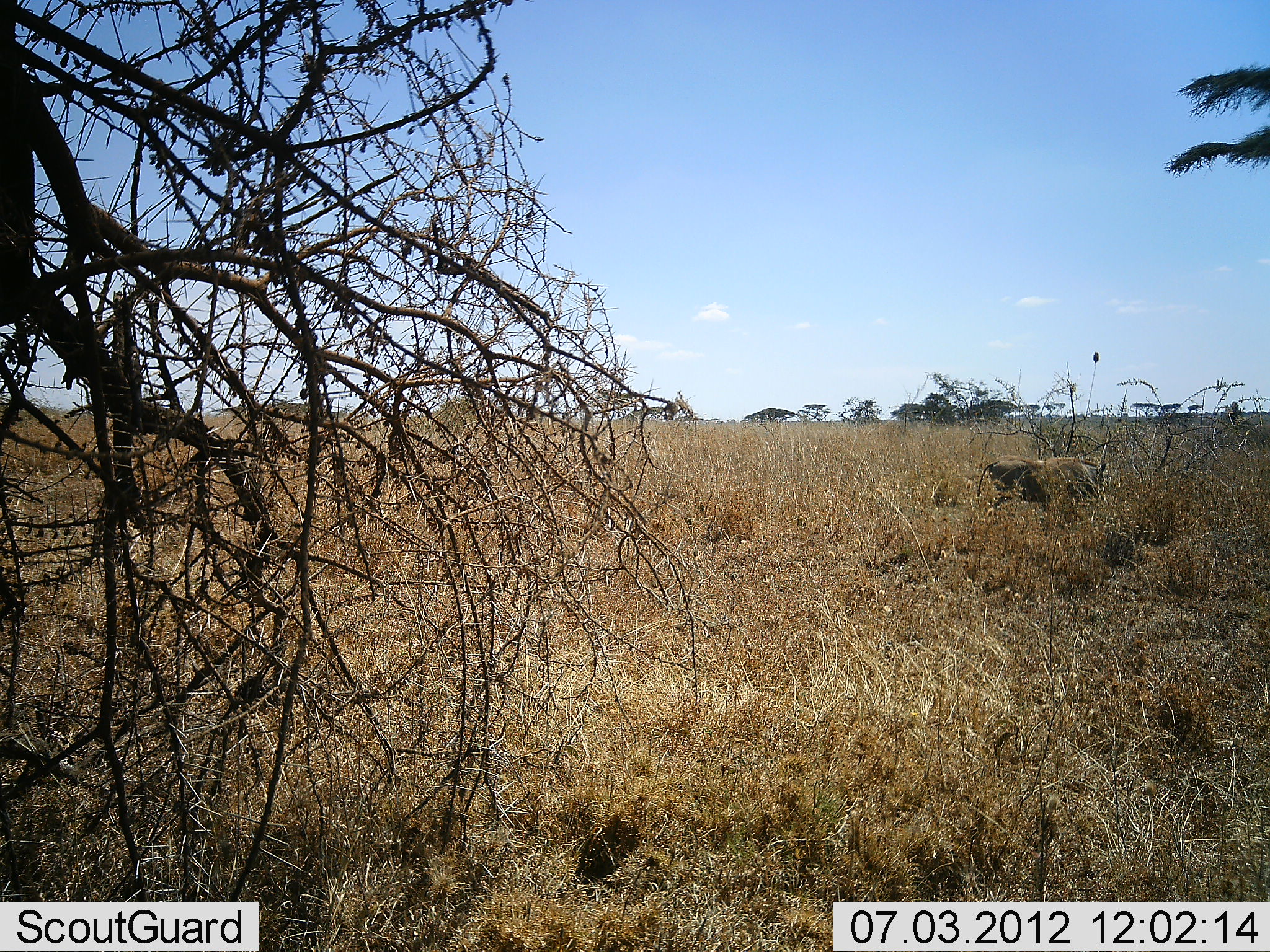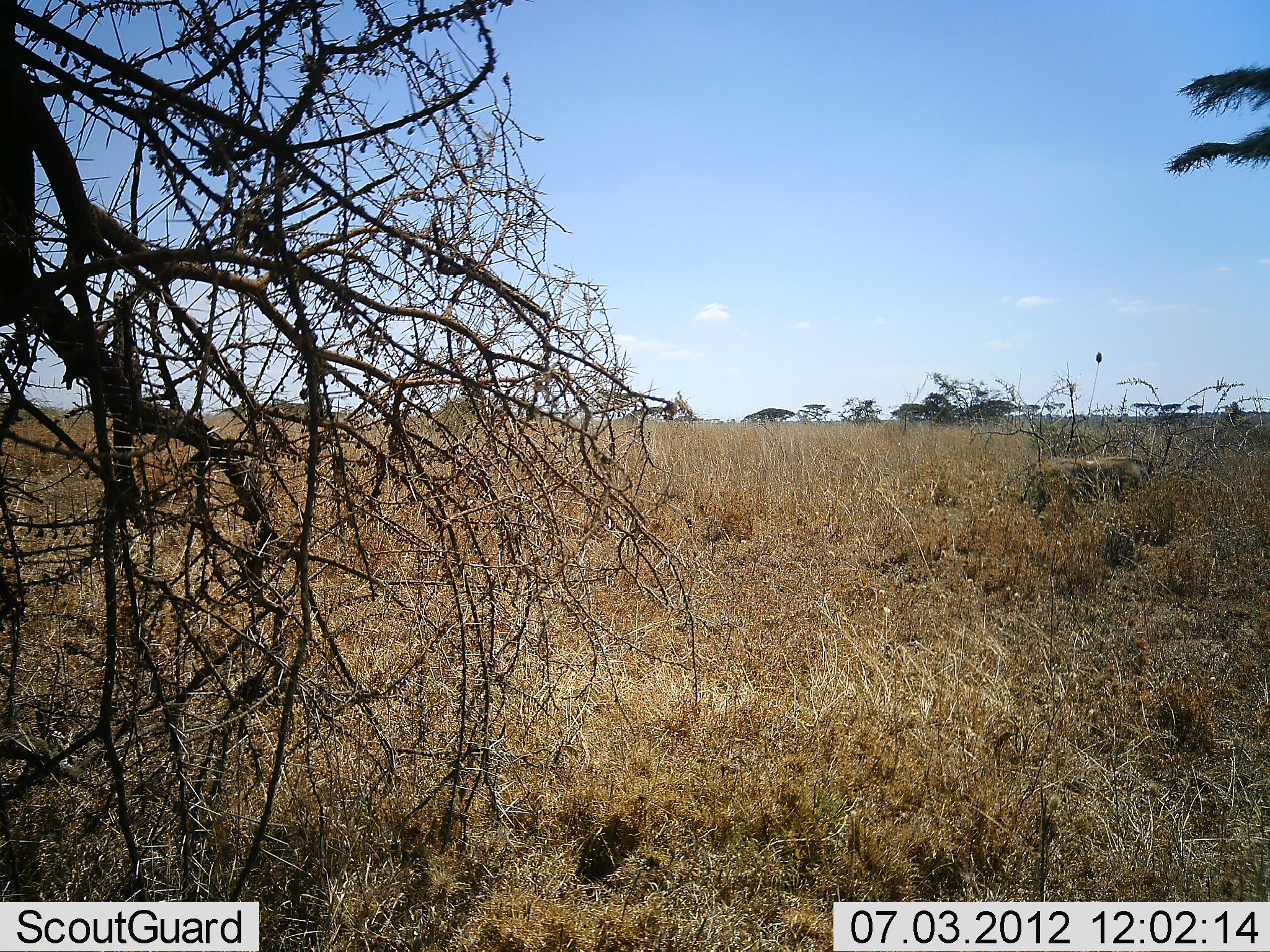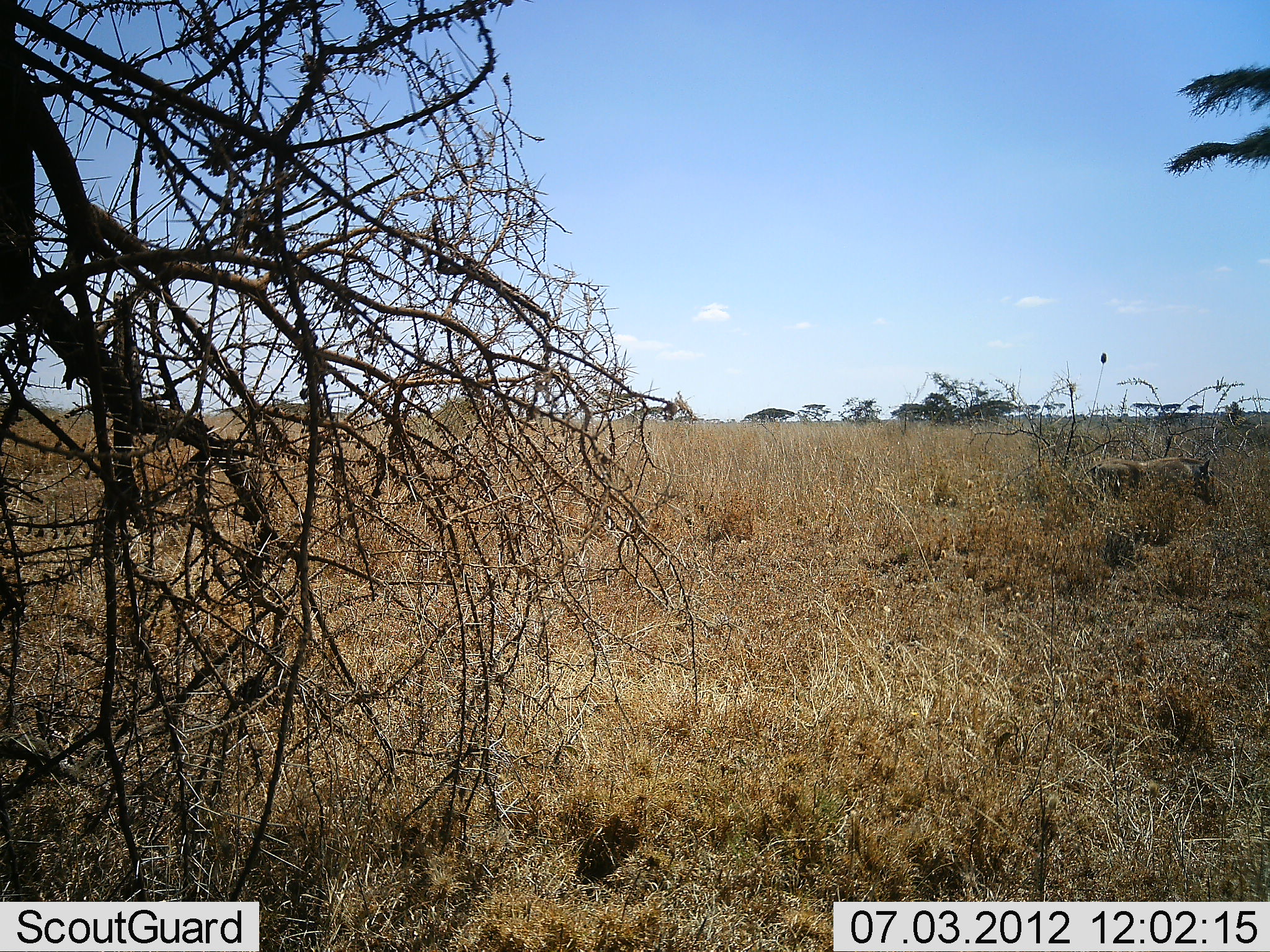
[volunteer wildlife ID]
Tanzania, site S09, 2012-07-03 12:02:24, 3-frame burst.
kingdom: Animalia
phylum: Chordata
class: Mammalia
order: Artiodactyla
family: Suidae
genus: Phacochoerus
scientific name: Phacochoerus africanus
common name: warthog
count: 1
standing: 10%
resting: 0%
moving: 100%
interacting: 0%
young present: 0%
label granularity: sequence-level